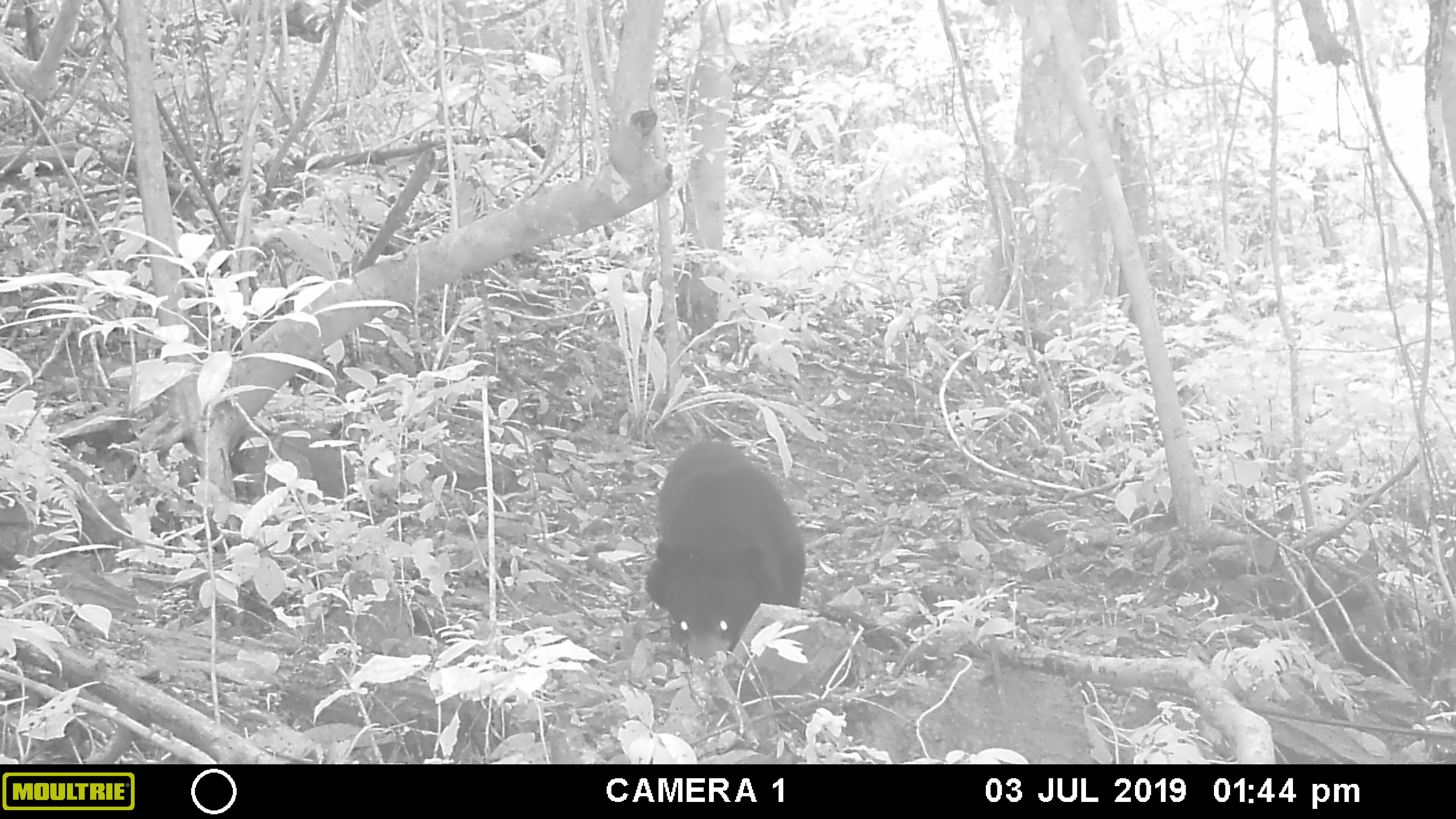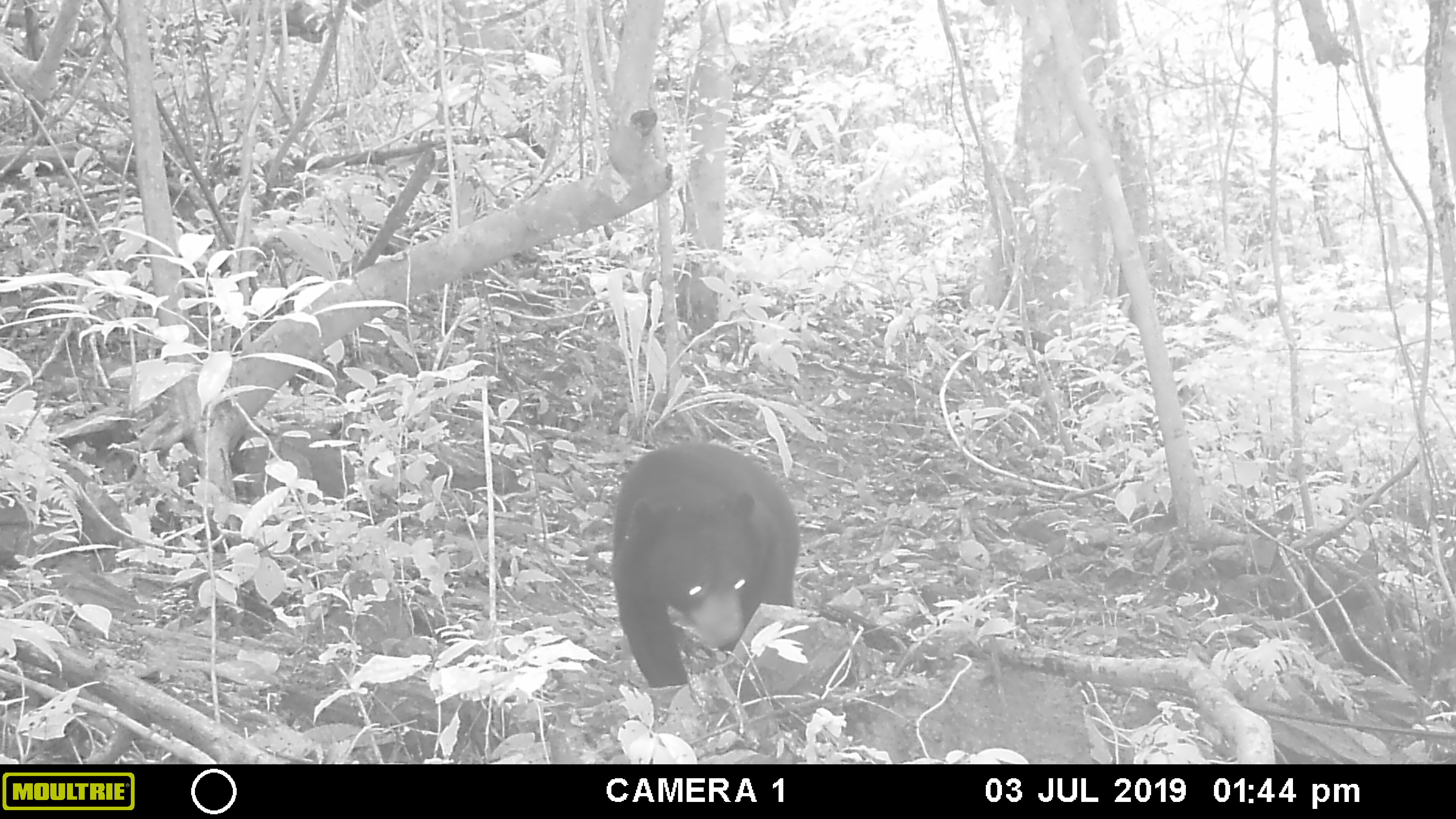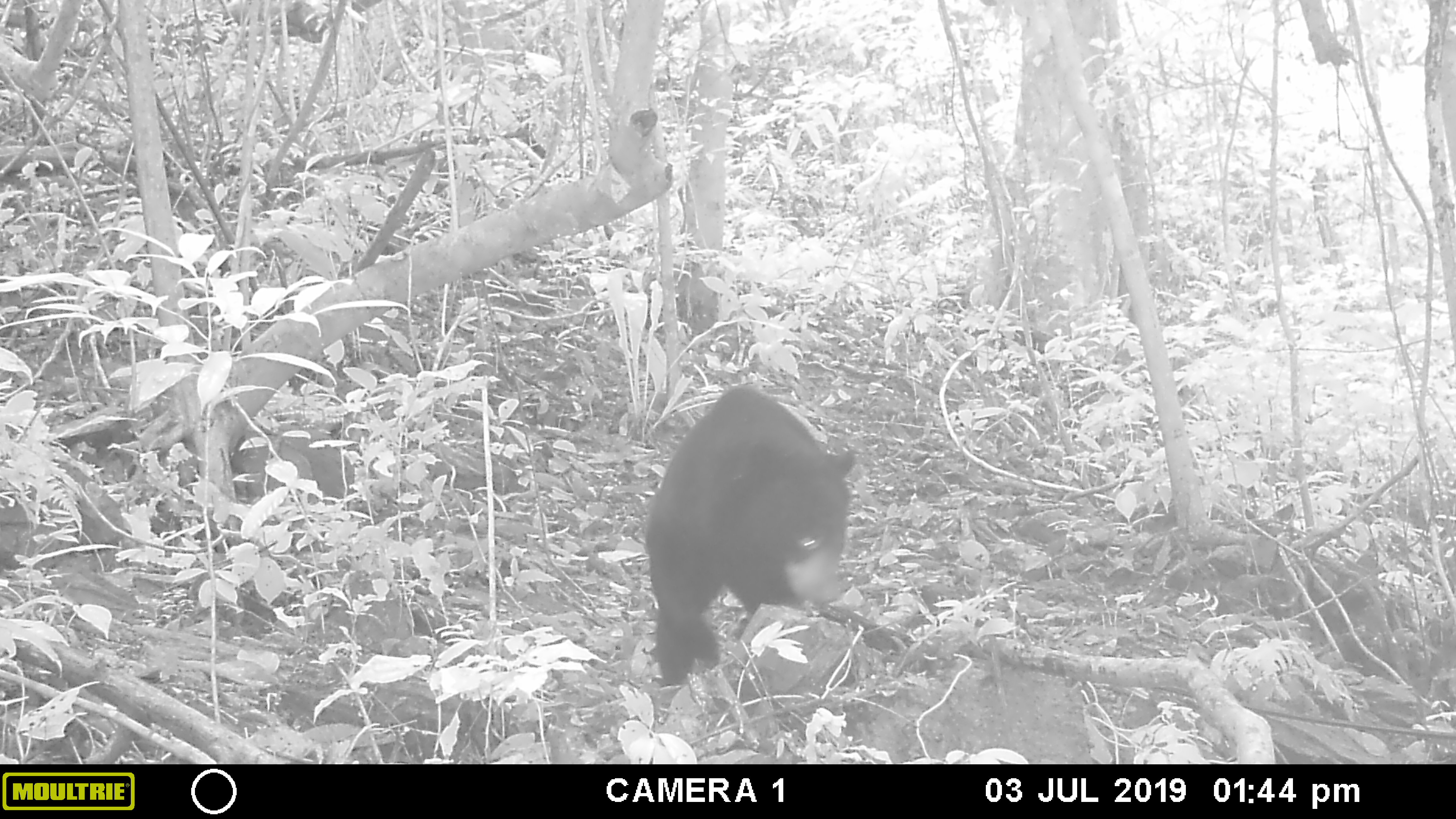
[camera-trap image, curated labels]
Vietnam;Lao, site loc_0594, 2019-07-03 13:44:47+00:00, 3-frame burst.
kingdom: Animalia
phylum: Chordata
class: Mammalia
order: Carnivora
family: Ursidae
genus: Ursus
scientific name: Ursus thibetanus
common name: asian black bear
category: asiatic black bear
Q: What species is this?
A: Asiatic black bear (asian black bear) (Ursus thibetanus).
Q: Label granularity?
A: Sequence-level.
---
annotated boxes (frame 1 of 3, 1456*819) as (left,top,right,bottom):
asiatic black bear: (643,438,803,661)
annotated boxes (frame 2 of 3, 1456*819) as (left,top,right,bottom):
asiatic black bear: (607,439,800,689)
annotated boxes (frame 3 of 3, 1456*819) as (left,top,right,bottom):
asiatic black bear: (641,380,858,688)